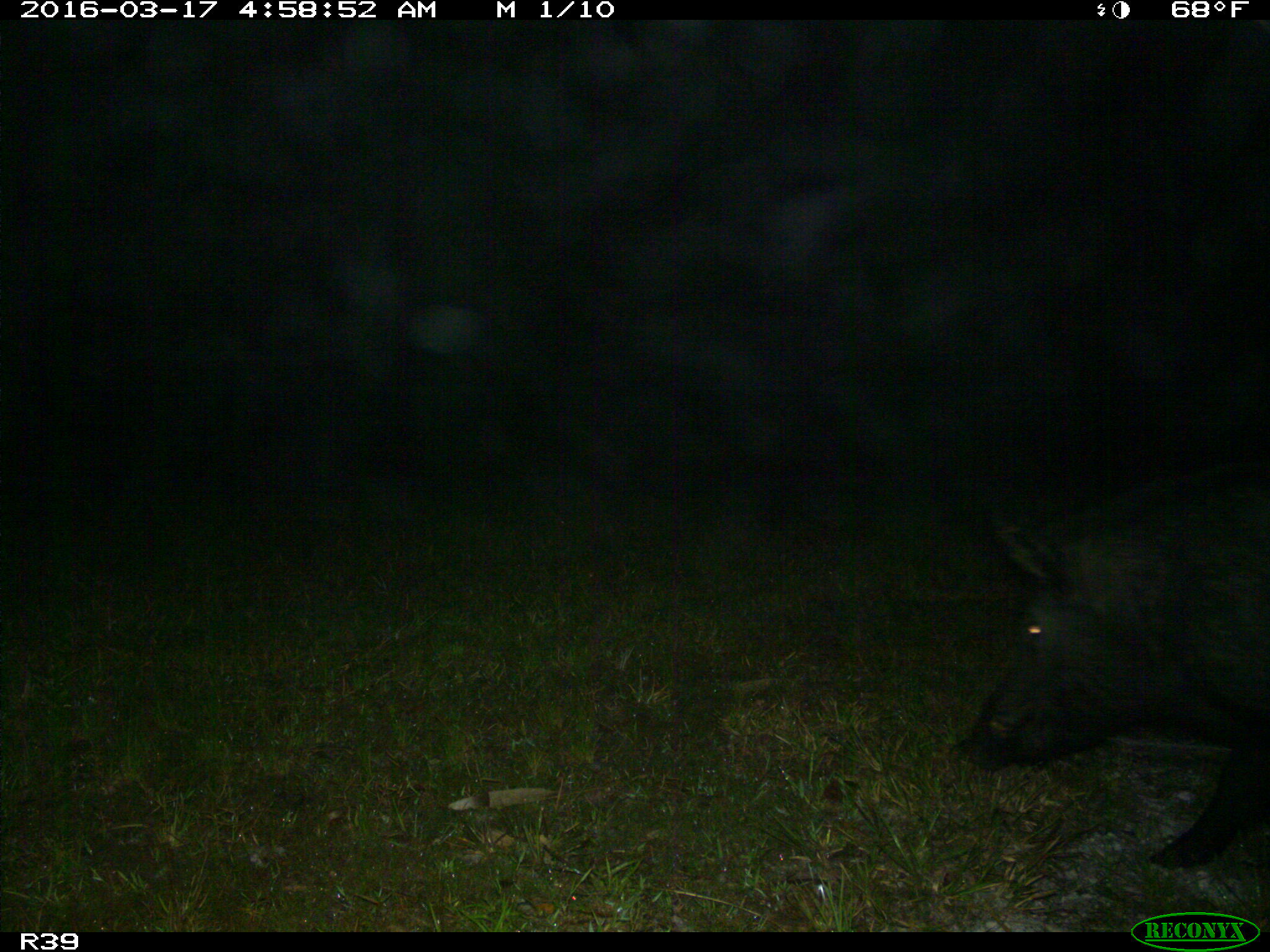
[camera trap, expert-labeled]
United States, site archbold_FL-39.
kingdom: Animalia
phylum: Chordata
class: Mammalia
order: Artiodactyla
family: Suidae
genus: Sus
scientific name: Sus scrofa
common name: wild boar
Sus scrofa (wild boar).